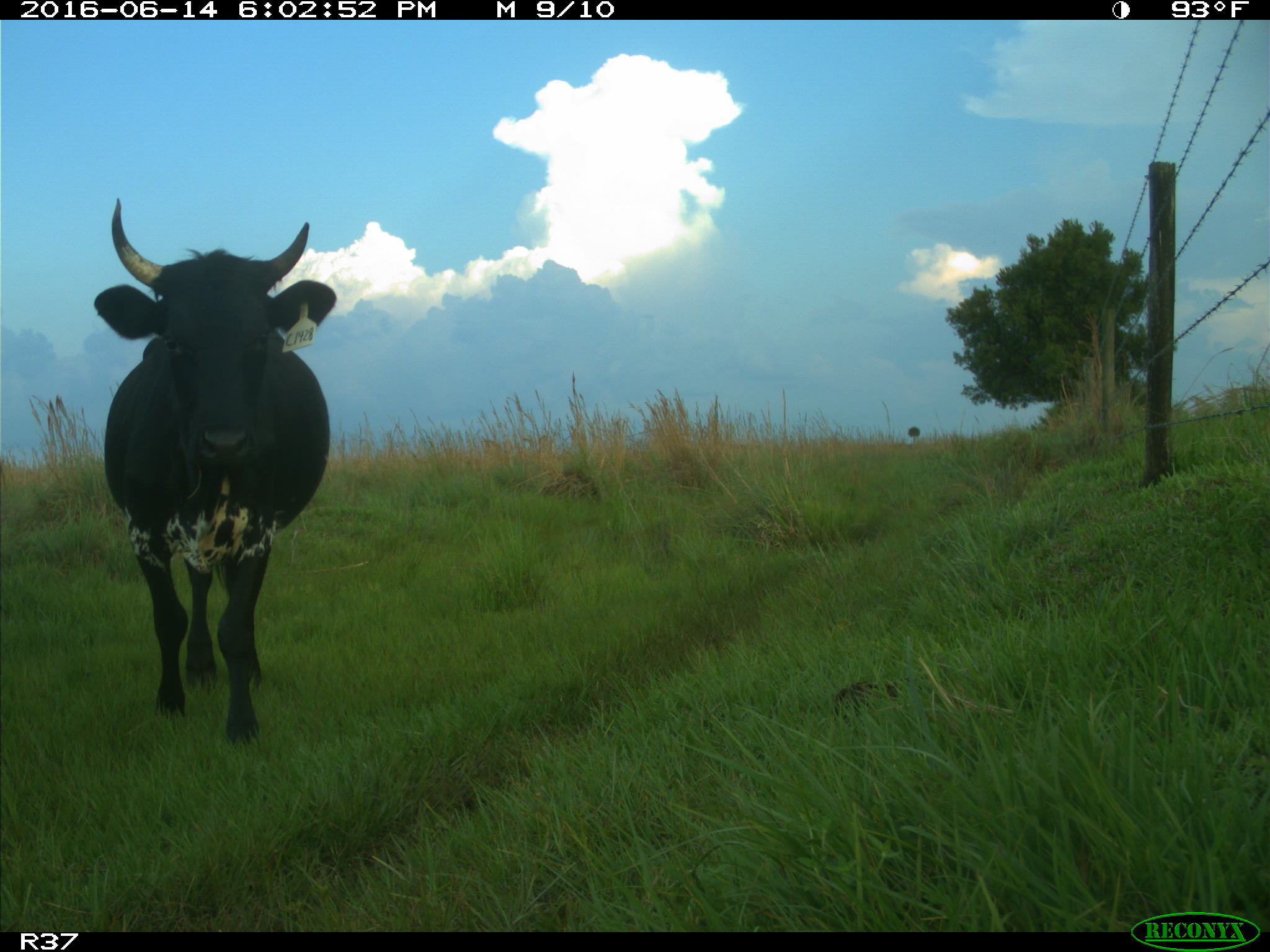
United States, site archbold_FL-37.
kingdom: Animalia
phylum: Chordata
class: Mammalia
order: Artiodactyla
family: Bovidae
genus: Bos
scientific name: Bos taurus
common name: domestic cow